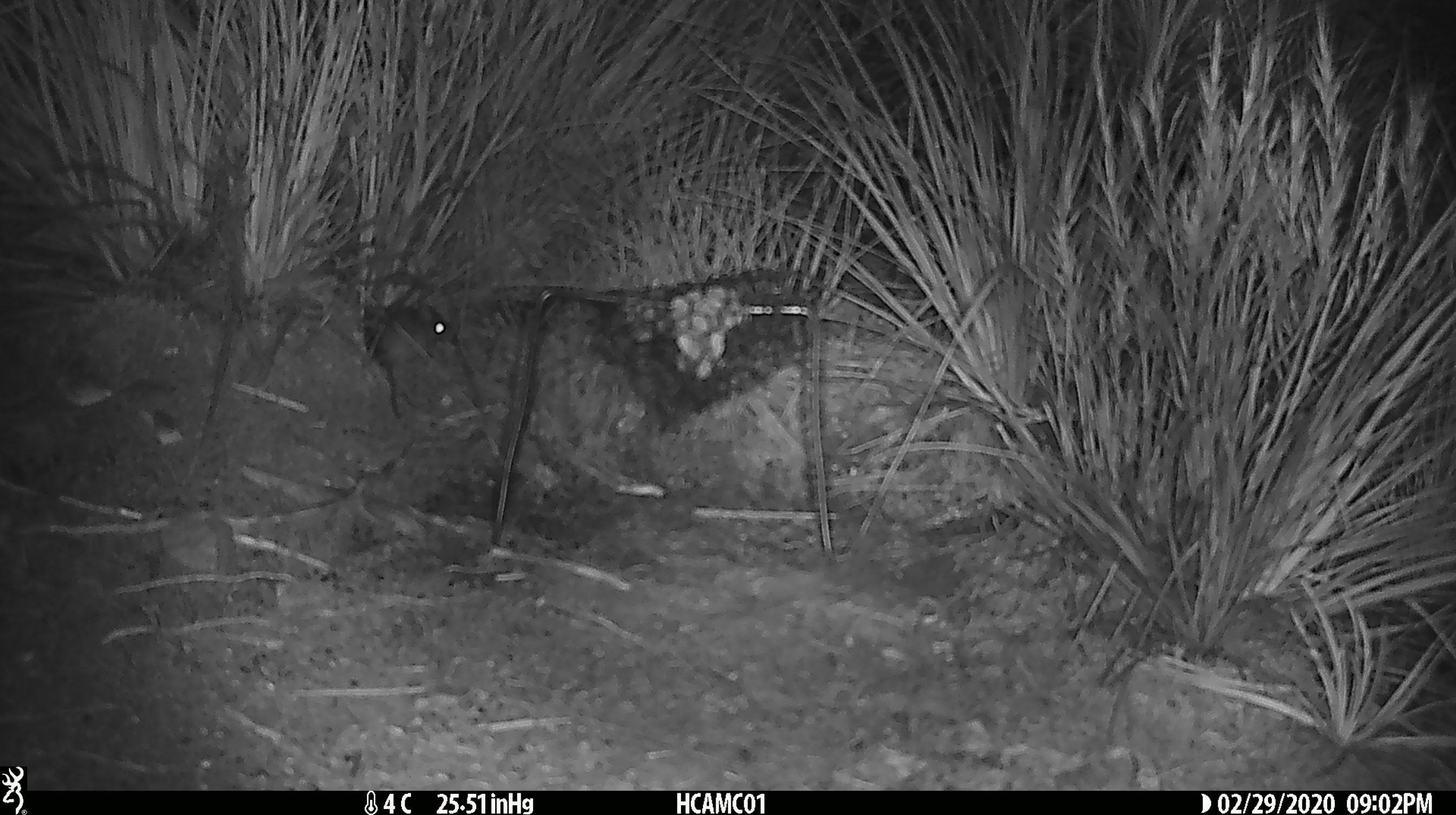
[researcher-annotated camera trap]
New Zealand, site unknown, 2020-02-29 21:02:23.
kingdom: Animalia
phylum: Chordata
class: Mammalia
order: Rodentia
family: Muridae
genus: Mus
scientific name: Mus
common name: mouse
Mouse (Mus).